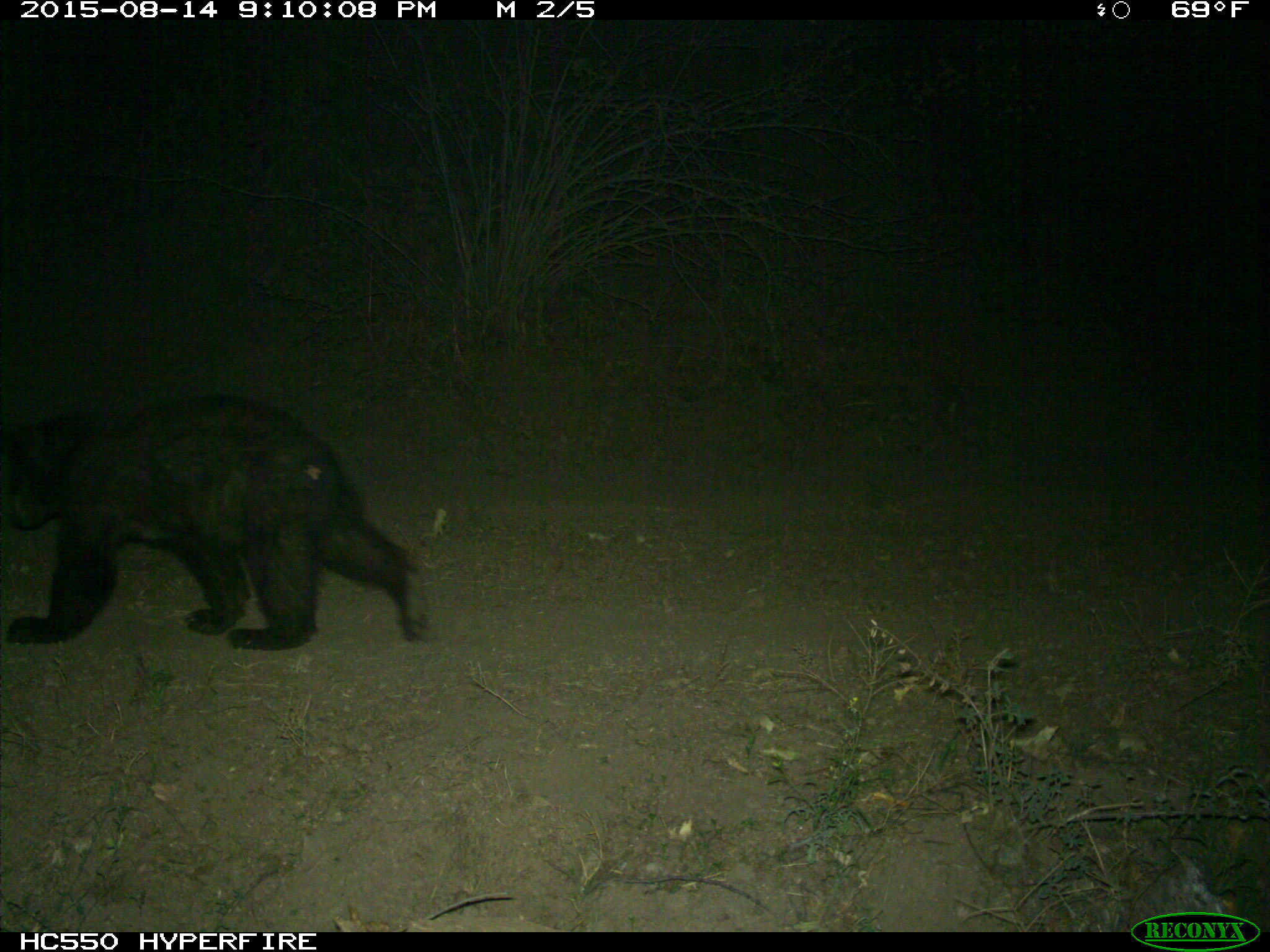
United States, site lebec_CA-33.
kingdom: Animalia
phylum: Chordata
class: Mammalia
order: Carnivora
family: Ursidae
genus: Ursus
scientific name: Ursus americanus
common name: american black bear